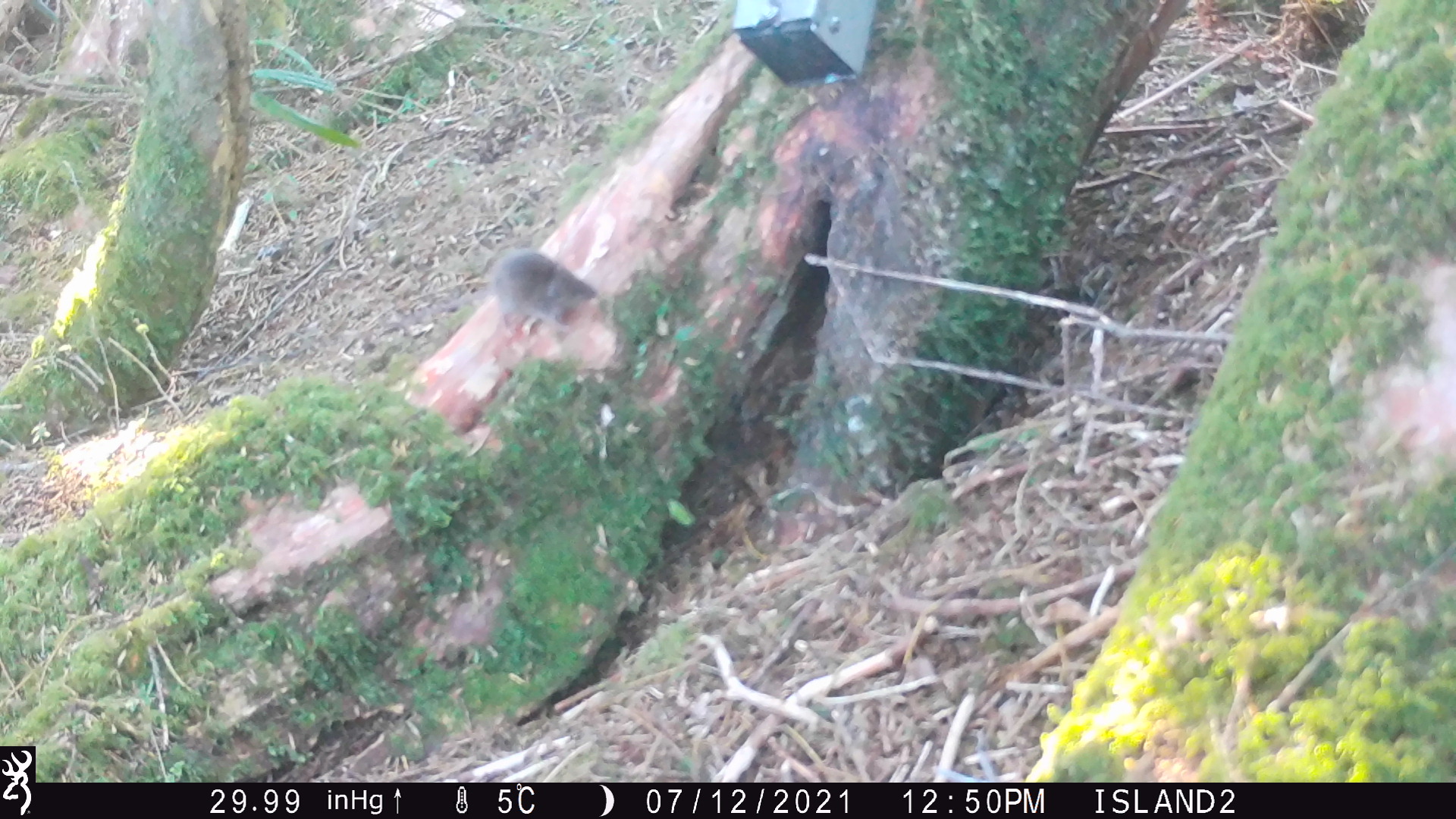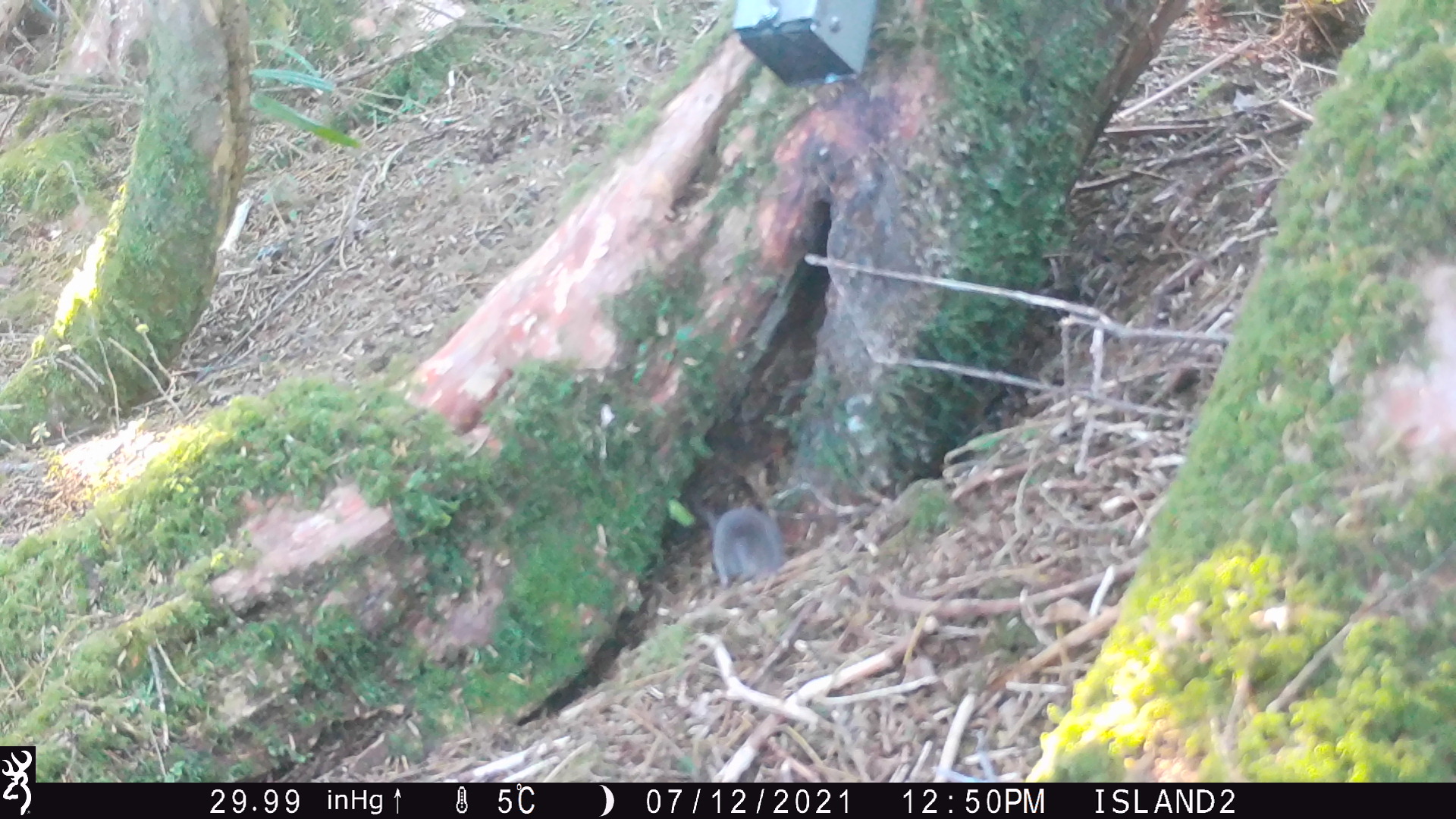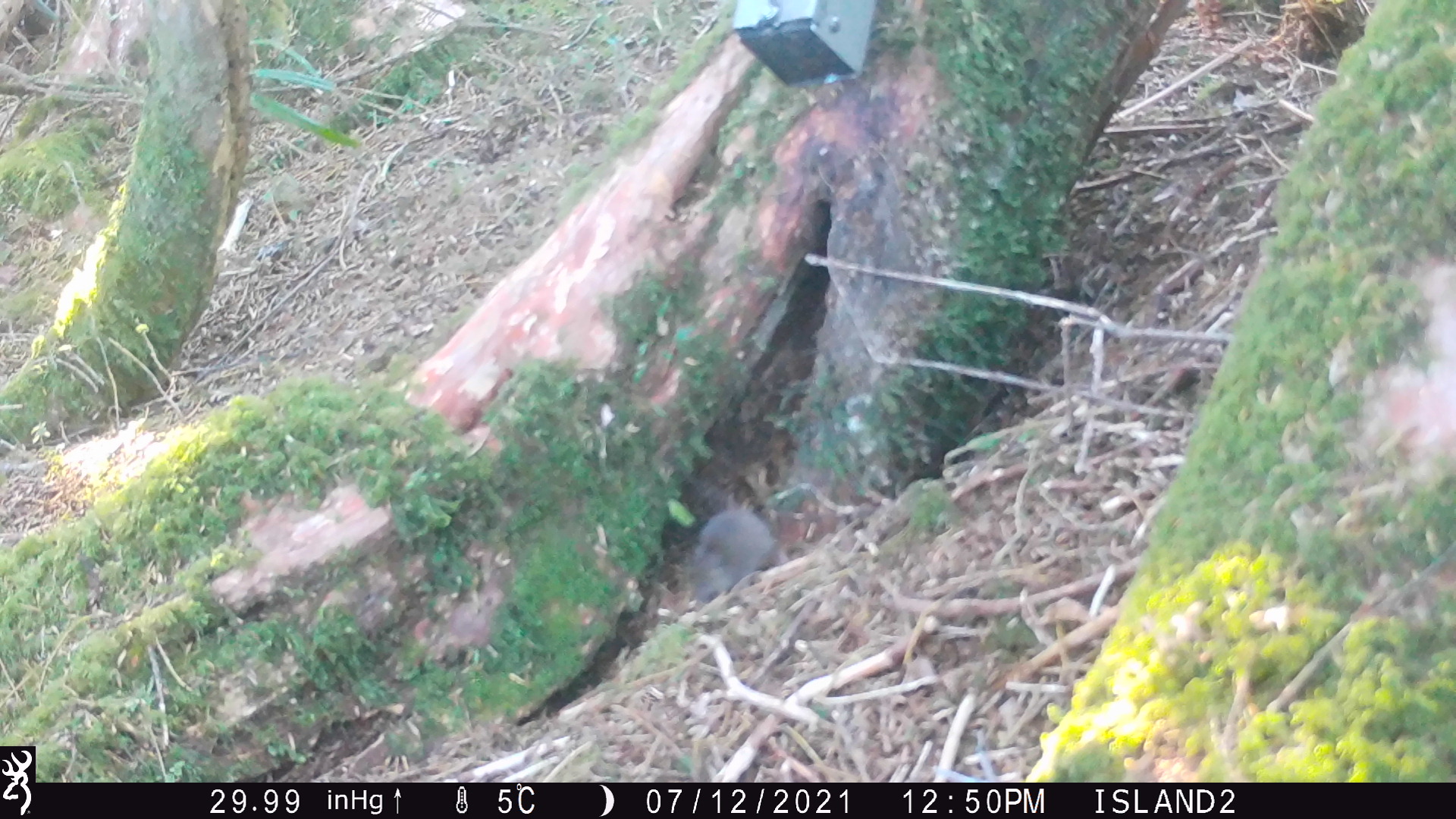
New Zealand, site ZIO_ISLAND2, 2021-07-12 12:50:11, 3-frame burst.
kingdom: Animalia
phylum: Chordata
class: Mammalia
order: Rodentia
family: Muridae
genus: Mus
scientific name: Mus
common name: mouse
Mouse (Mus).